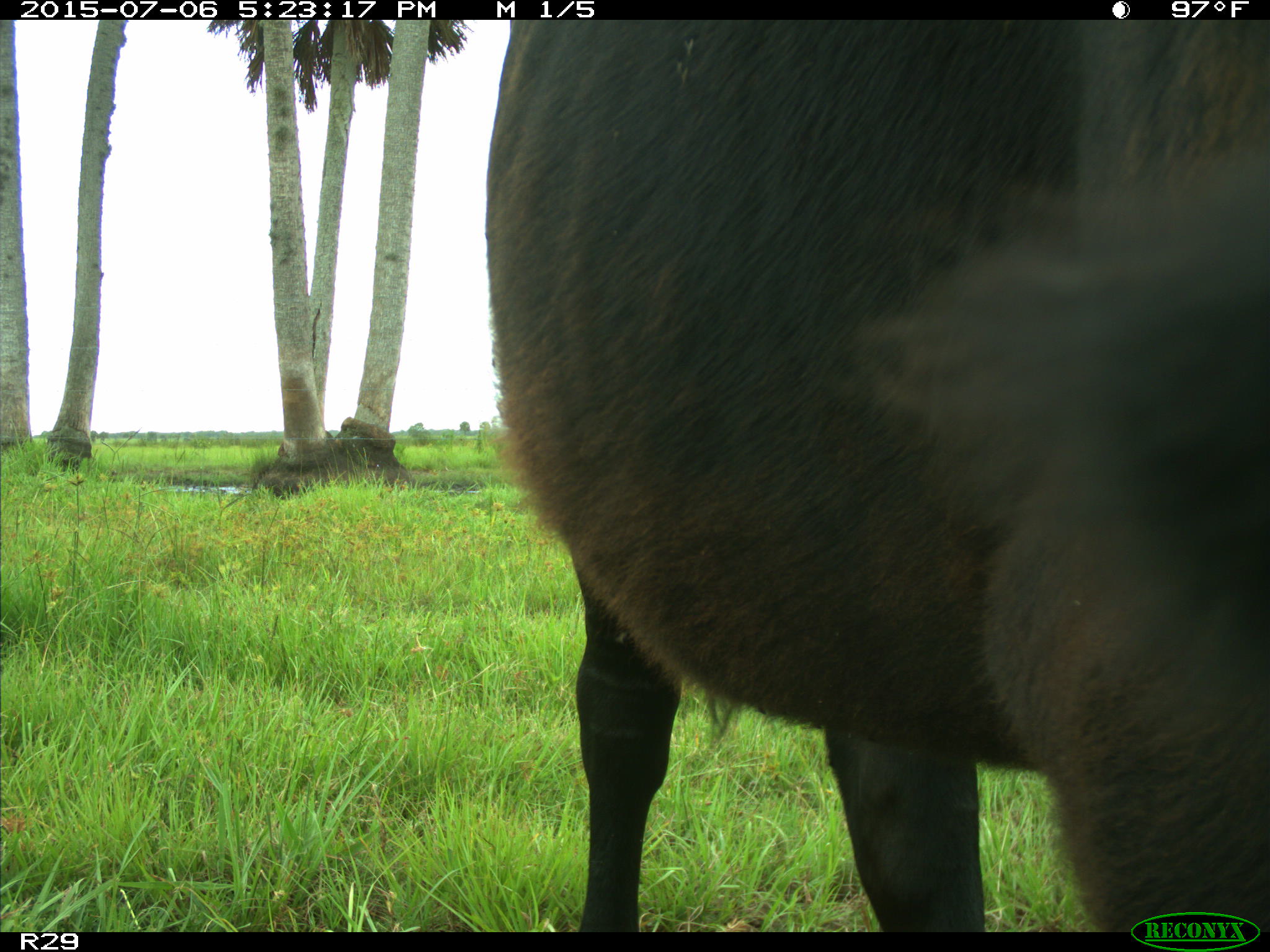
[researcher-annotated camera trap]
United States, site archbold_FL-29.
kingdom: Animalia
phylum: Chordata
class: Mammalia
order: Artiodactyla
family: Bovidae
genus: Bos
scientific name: Bos taurus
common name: domestic cow